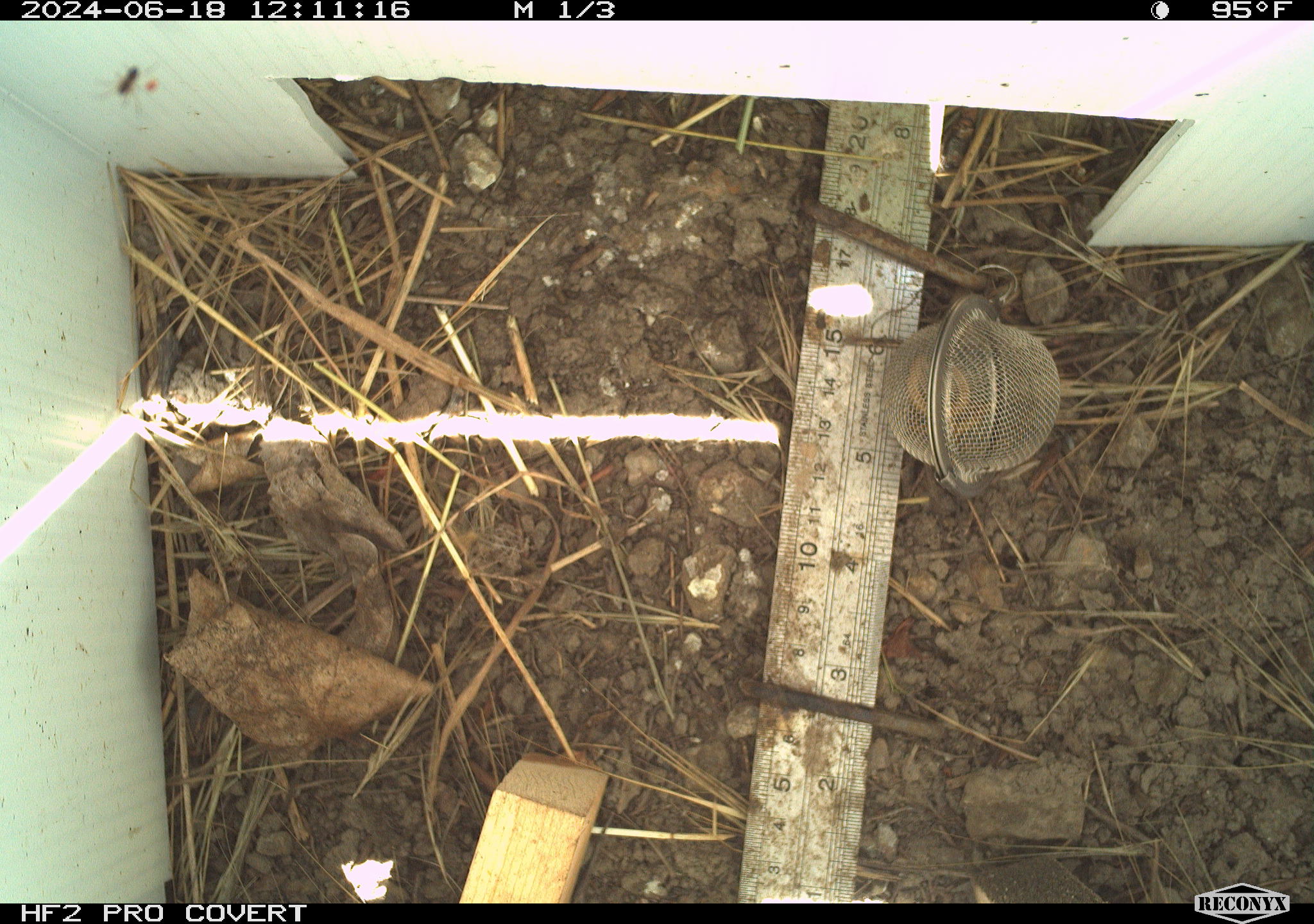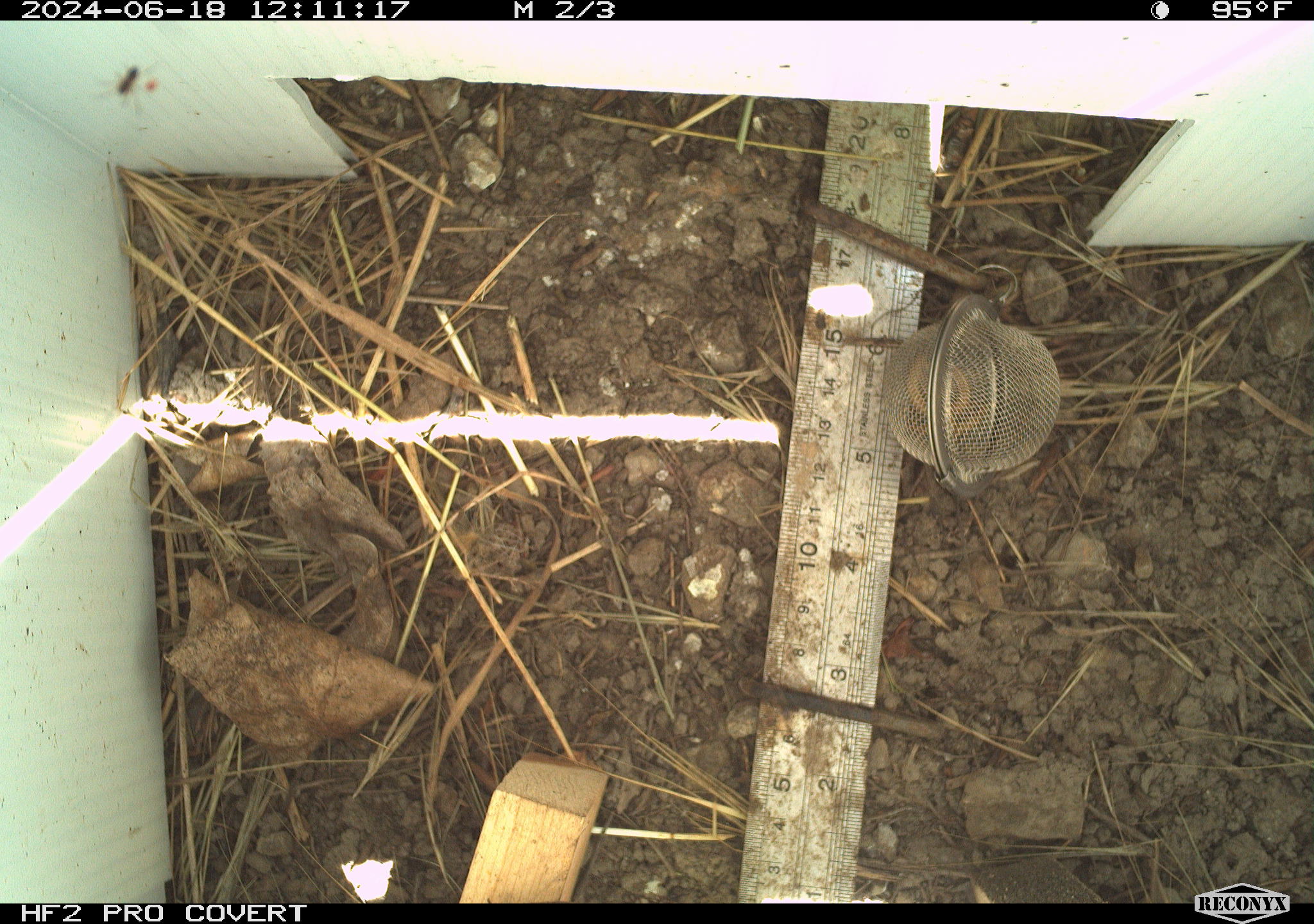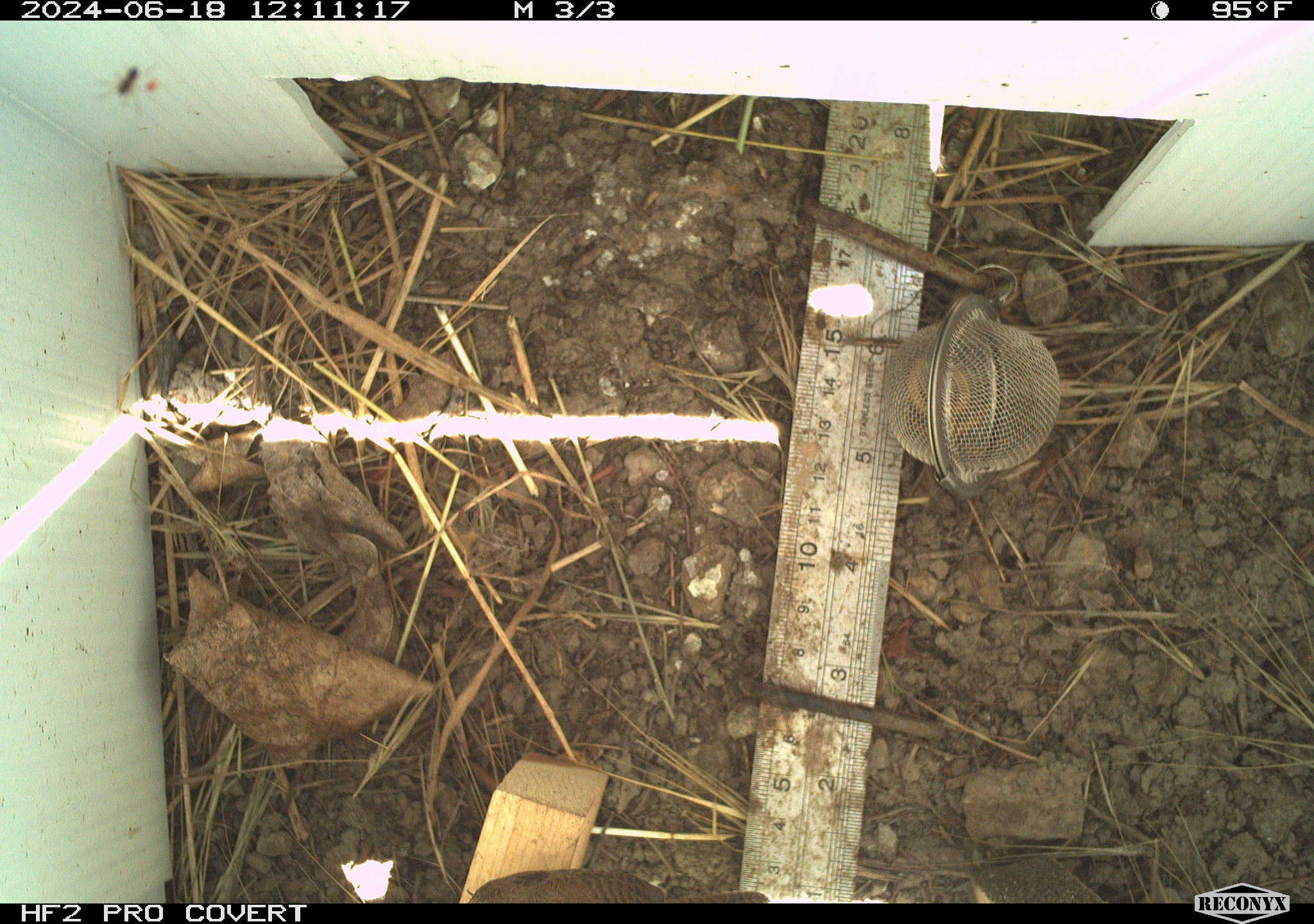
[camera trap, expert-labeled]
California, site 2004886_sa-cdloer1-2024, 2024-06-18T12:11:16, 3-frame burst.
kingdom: Animalia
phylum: Arthropoda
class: Arachnida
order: Araneae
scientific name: Araneae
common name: spider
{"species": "spider (Araneae)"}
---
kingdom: Animalia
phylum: Arthropoda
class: Insecta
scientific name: Insecta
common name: insect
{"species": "insect (Insecta)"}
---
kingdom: Animalia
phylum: Chordata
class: Aves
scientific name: Aves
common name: bird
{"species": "bird (Aves)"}